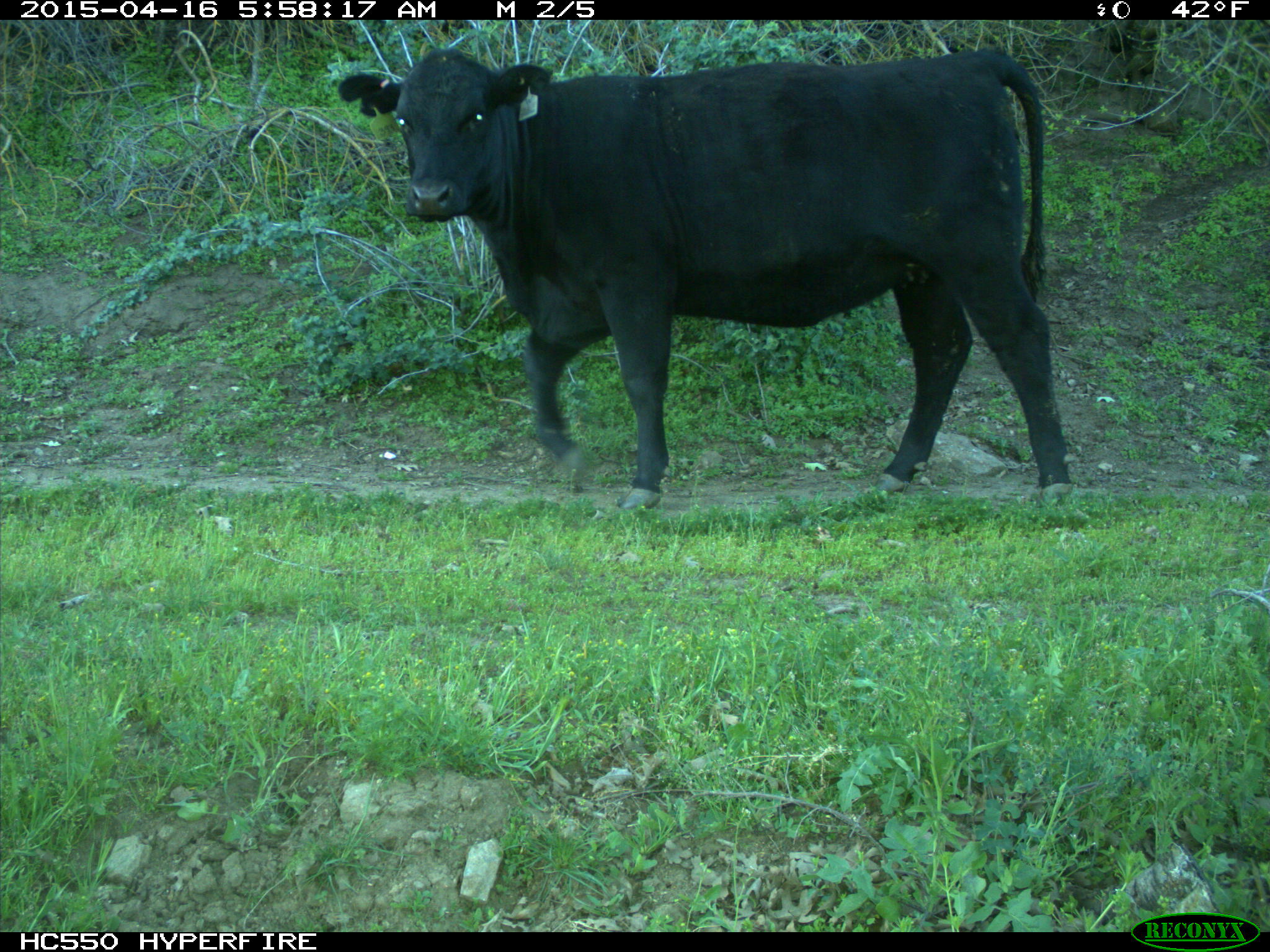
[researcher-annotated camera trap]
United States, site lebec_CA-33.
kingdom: Animalia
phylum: Chordata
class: Mammalia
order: Artiodactyla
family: Bovidae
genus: Bos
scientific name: Bos taurus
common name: domestic cow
Bos taurus (domestic cow).